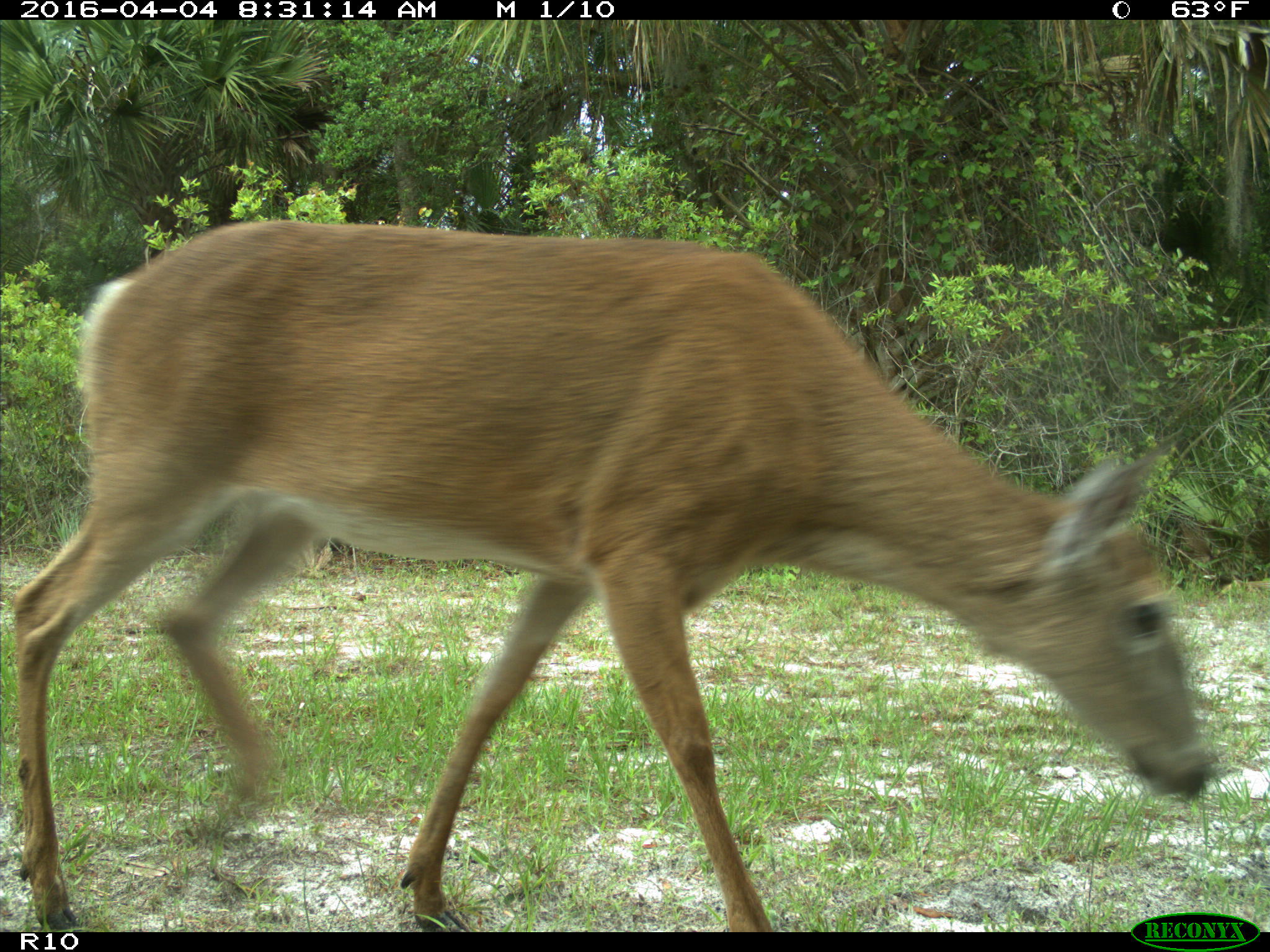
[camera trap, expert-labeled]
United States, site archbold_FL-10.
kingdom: Animalia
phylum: Chordata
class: Mammalia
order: Artiodactyla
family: Cervidae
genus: Odocoileus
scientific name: Odocoileus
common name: deer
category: unidentified deer